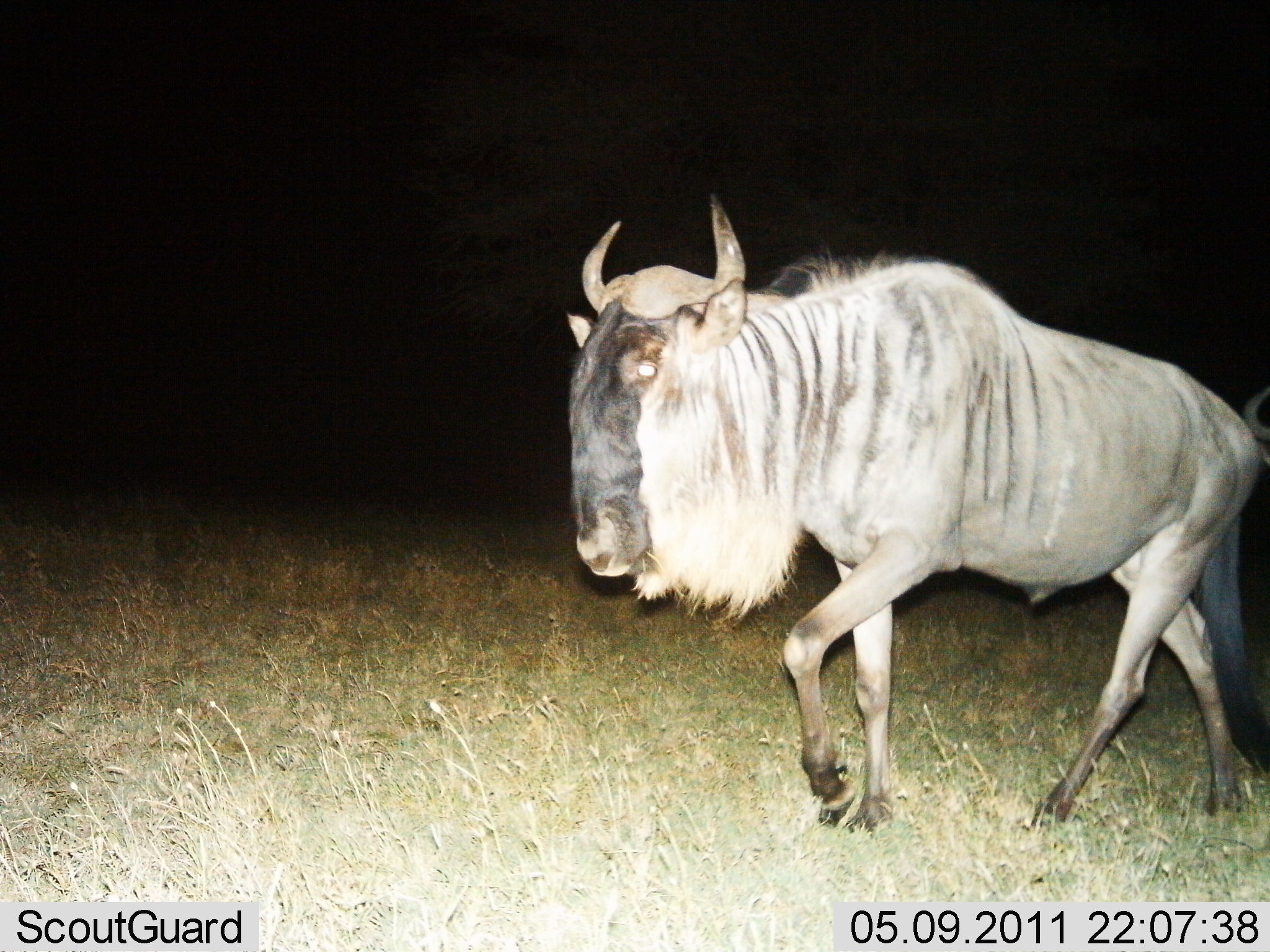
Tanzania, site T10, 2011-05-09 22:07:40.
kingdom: Animalia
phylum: Chordata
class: Mammalia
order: Artiodactyla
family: Bovidae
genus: Connochaetes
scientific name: Connochaetes taurinus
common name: blue wildebeest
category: wildebeest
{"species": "wildebeest (blue wildebeest) (Connochaetes taurinus)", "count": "1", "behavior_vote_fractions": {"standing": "0%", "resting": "0%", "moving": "100%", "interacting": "0%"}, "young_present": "0%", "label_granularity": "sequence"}